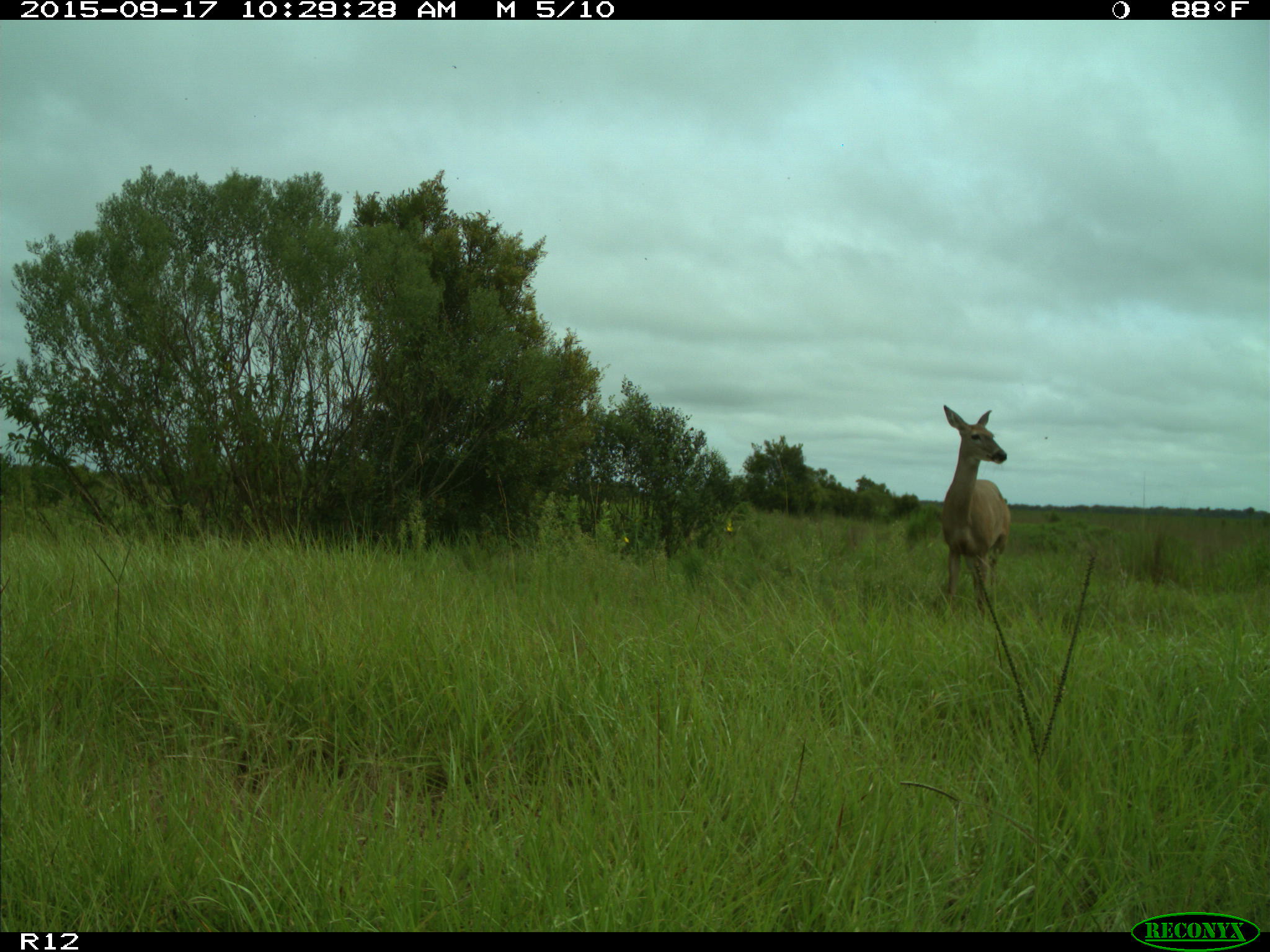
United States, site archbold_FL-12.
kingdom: Animalia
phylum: Chordata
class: Mammalia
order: Artiodactyla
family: Cervidae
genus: Odocoileus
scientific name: Odocoileus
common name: deer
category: unidentified deer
Unidentified deer (deer) (Odocoileus).